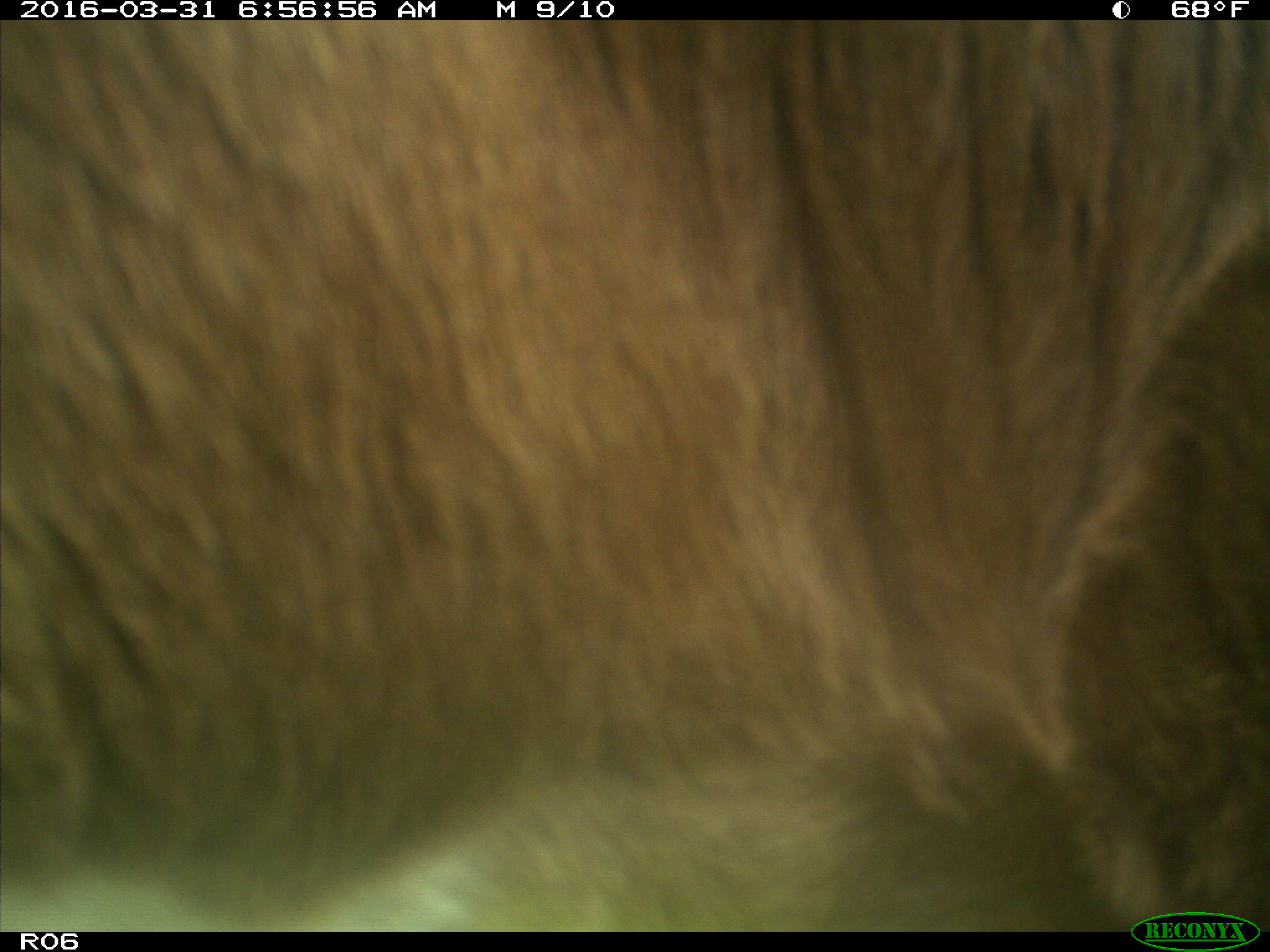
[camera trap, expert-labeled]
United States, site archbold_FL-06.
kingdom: Animalia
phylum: Chordata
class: Mammalia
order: Artiodactyla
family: Bovidae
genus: Bos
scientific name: Bos taurus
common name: domestic cow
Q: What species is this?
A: Bos taurus (domestic cow).